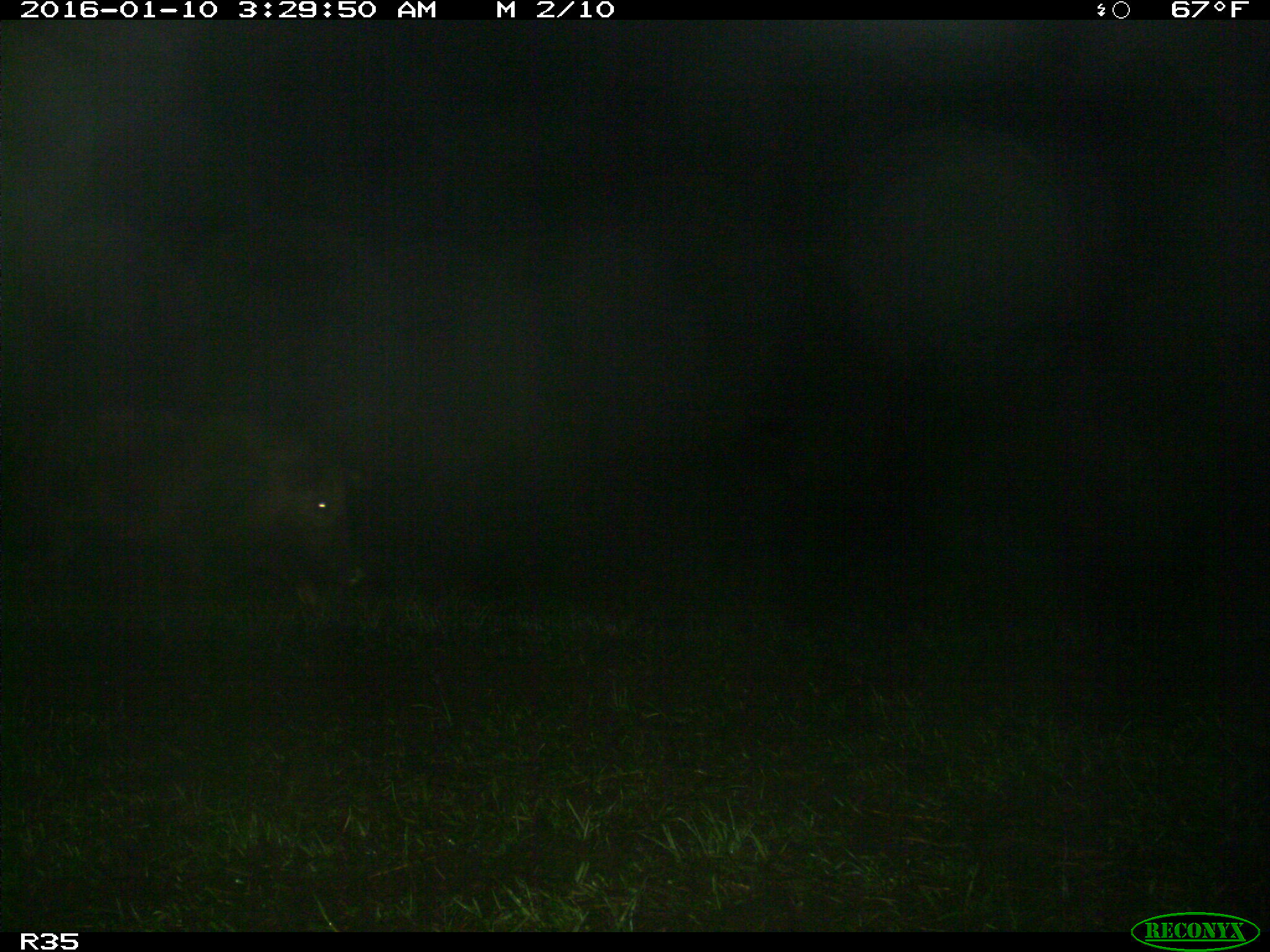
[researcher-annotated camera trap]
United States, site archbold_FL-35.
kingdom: Animalia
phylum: Chordata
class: Mammalia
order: Artiodactyla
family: Suidae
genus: Sus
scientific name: Sus scrofa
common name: wild boar